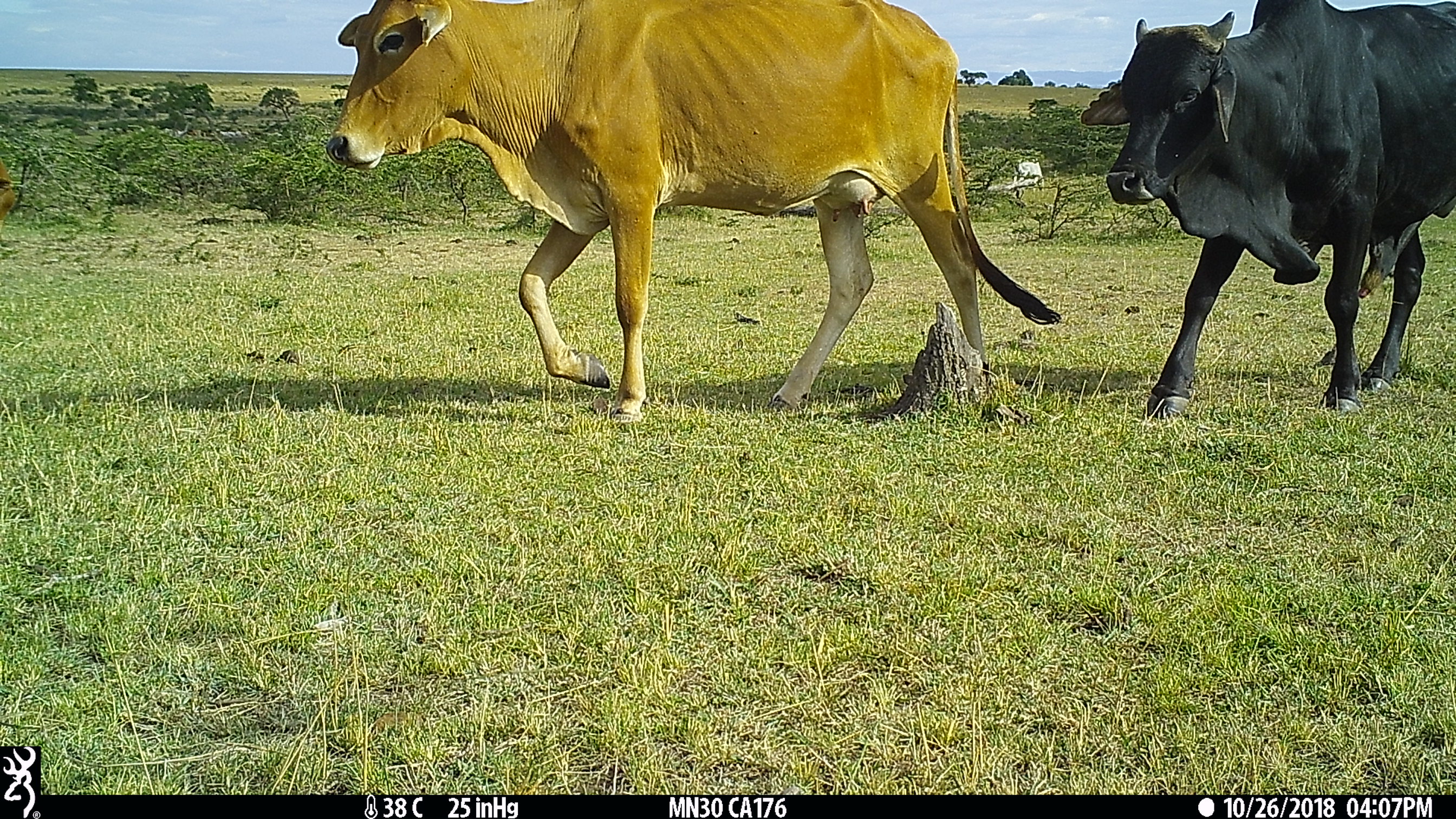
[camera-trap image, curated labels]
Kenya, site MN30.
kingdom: Animalia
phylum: Chordata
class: Mammalia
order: Artiodactyla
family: Bovidae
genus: Bos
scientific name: Bos taurus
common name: cattle